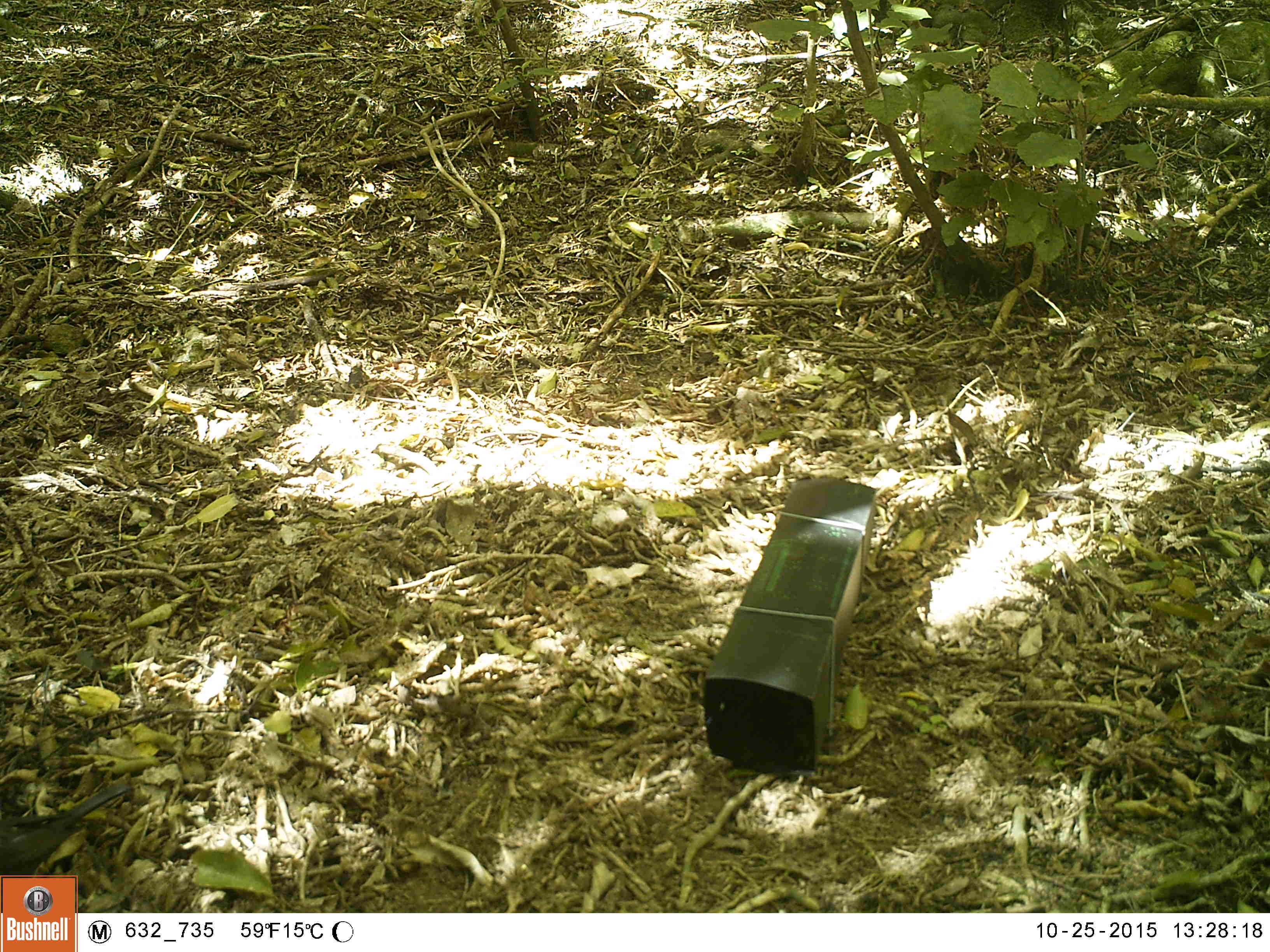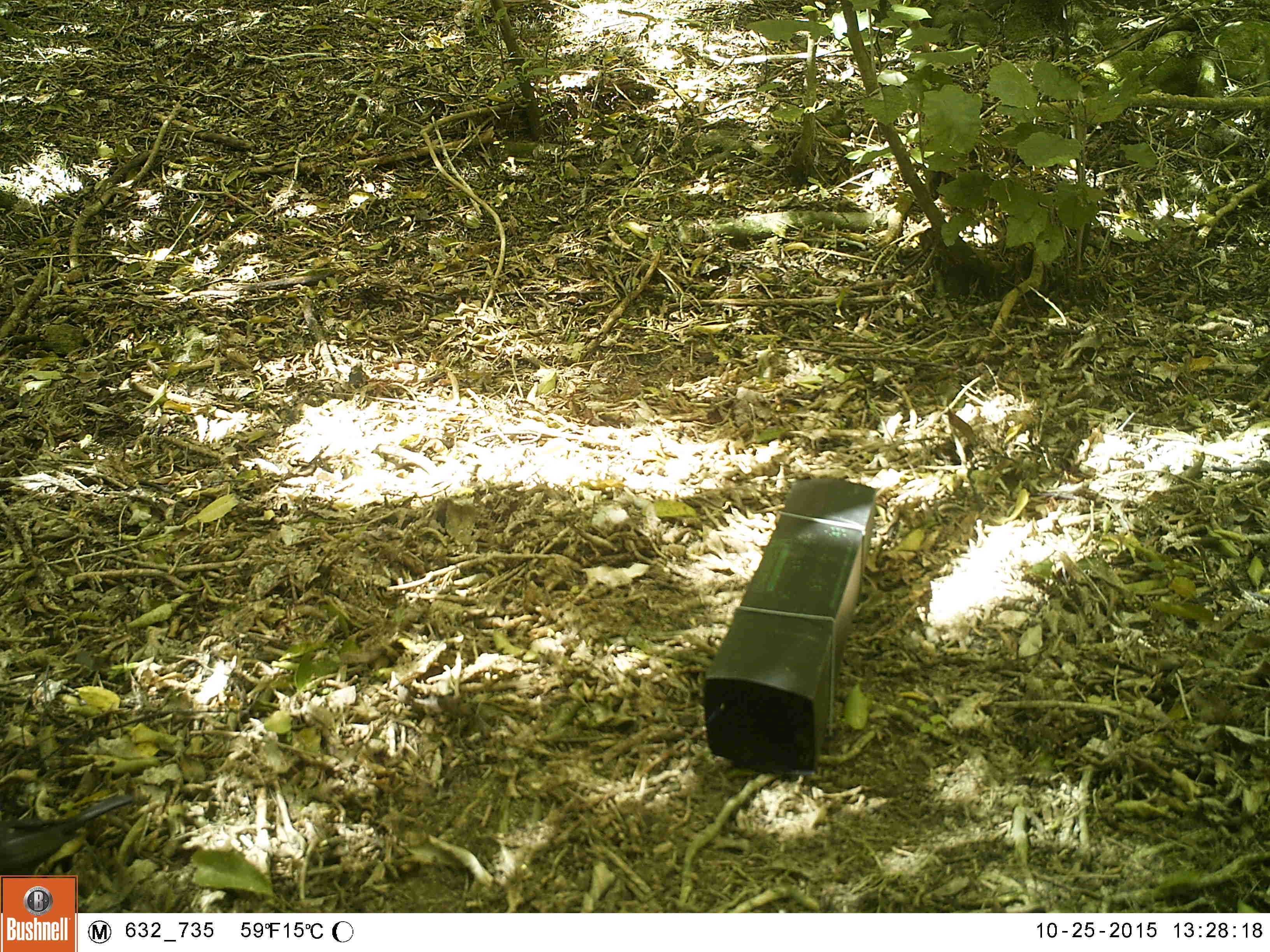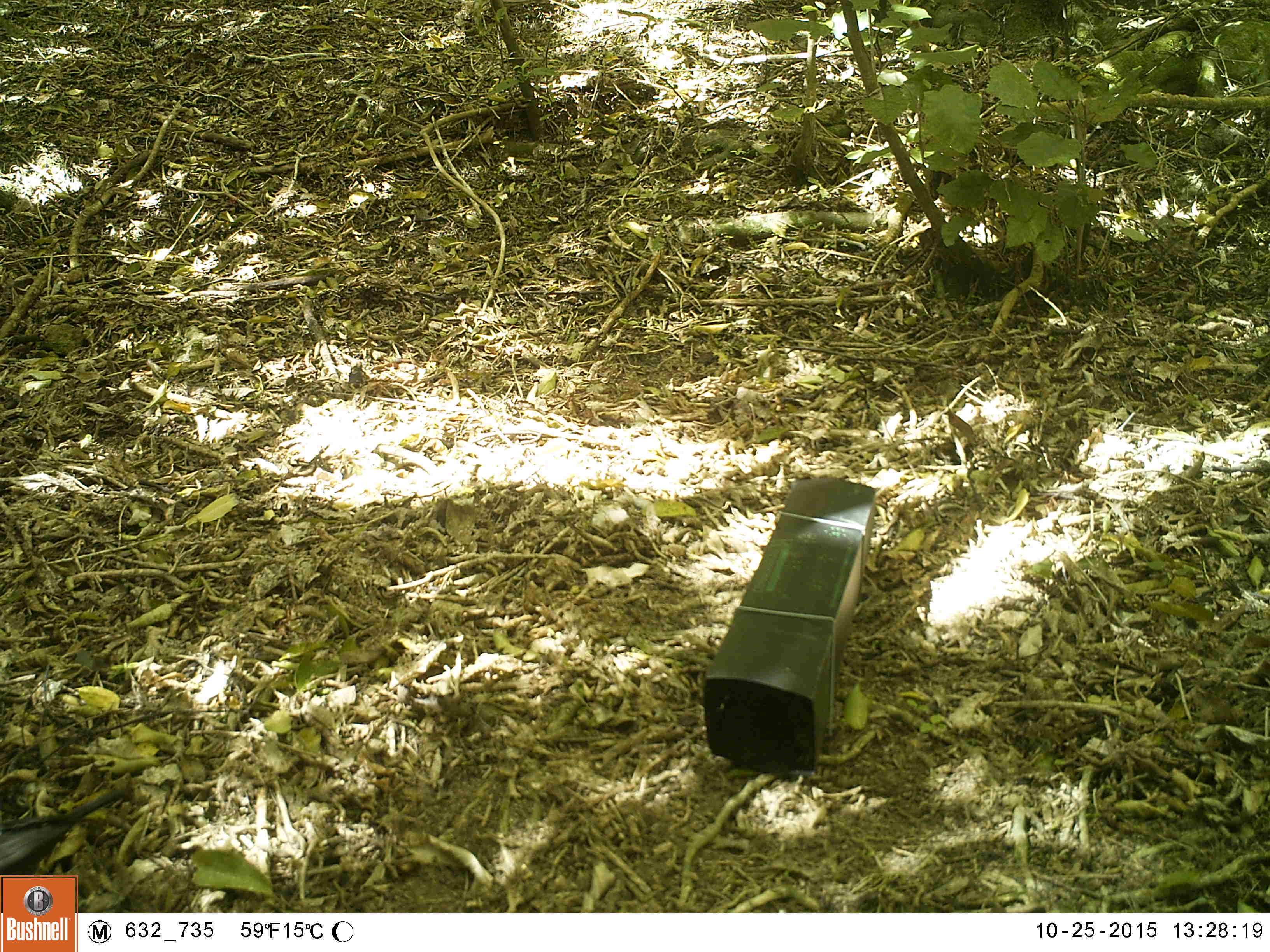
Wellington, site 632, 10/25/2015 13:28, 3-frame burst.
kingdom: Animalia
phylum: Chordata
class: Aves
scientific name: Aves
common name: bird